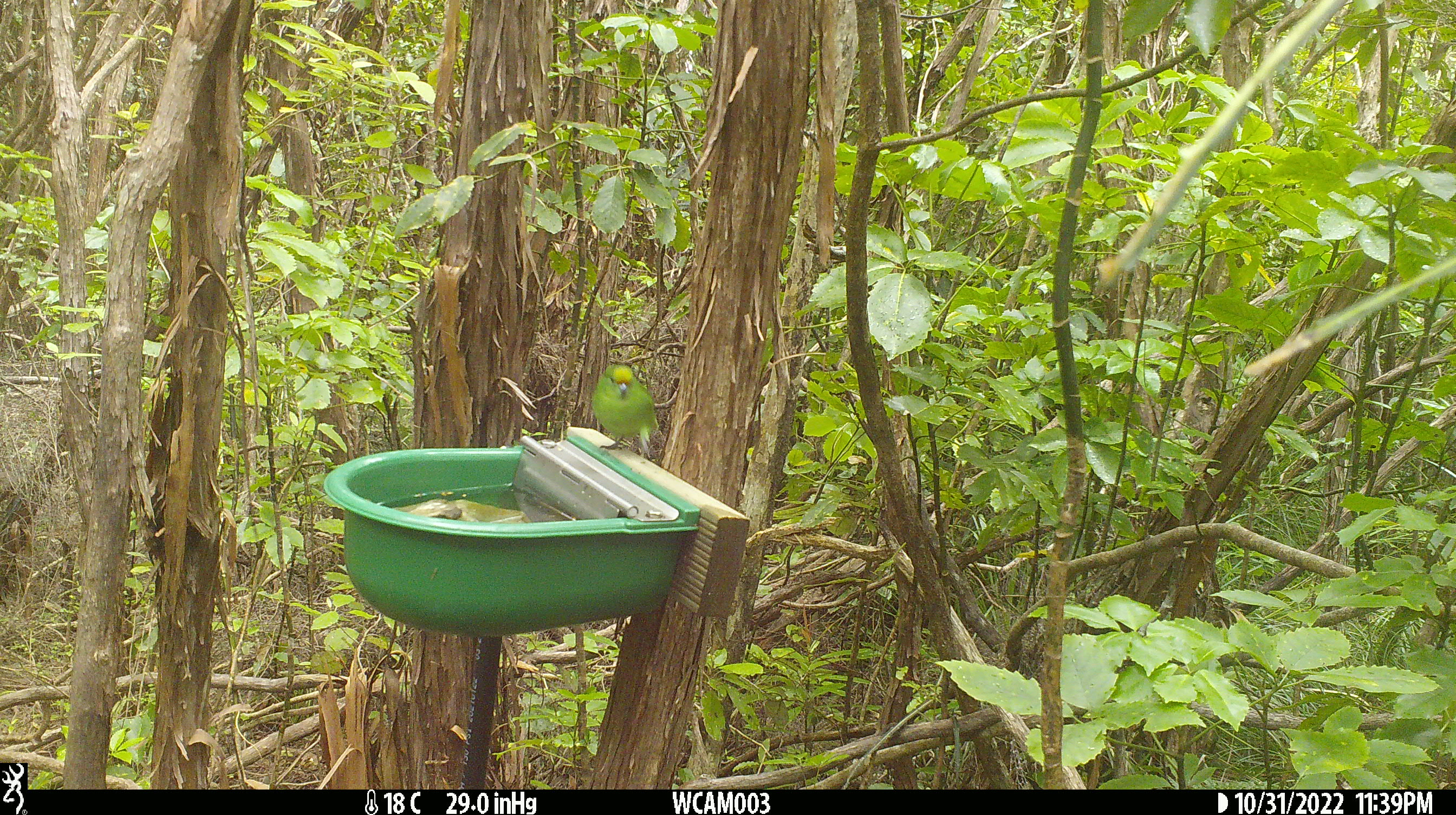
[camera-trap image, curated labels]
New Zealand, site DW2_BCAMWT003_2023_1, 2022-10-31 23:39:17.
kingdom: Animalia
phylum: Chordata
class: Aves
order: Psittaciformes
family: Psittaculidae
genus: Cyanoramphus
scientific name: Cyanoramphus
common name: parakeet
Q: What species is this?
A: Parakeet (Cyanoramphus).